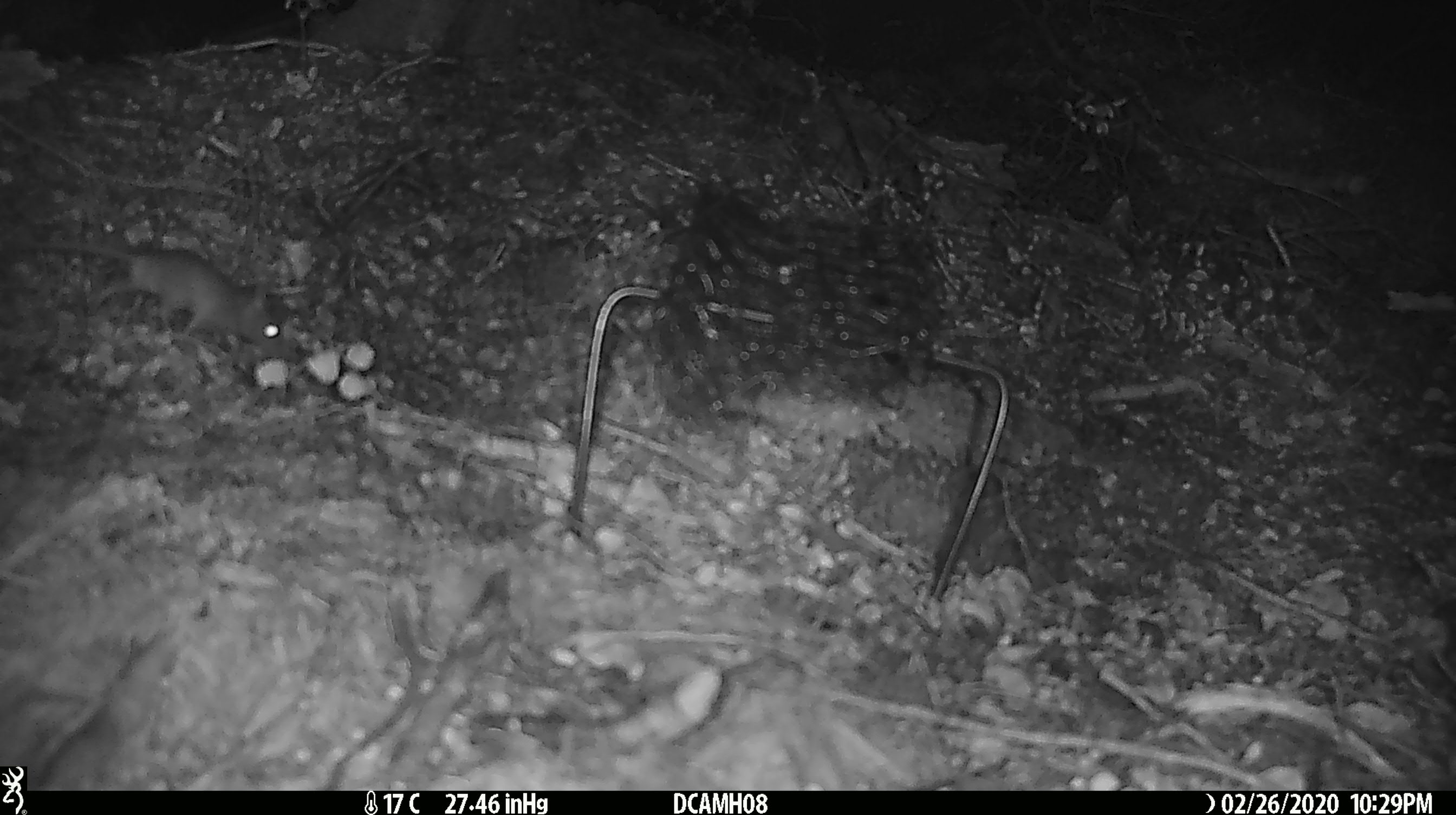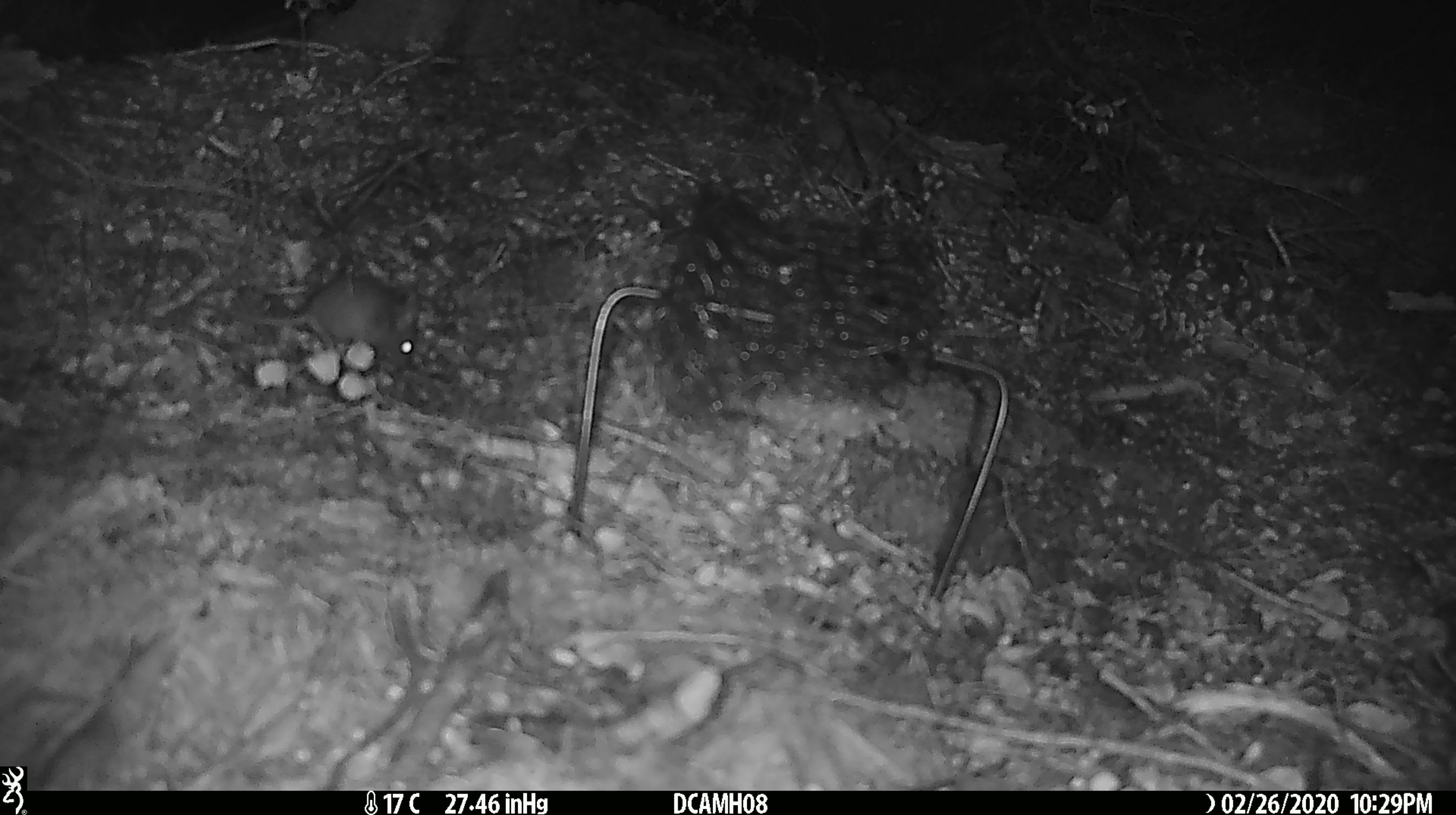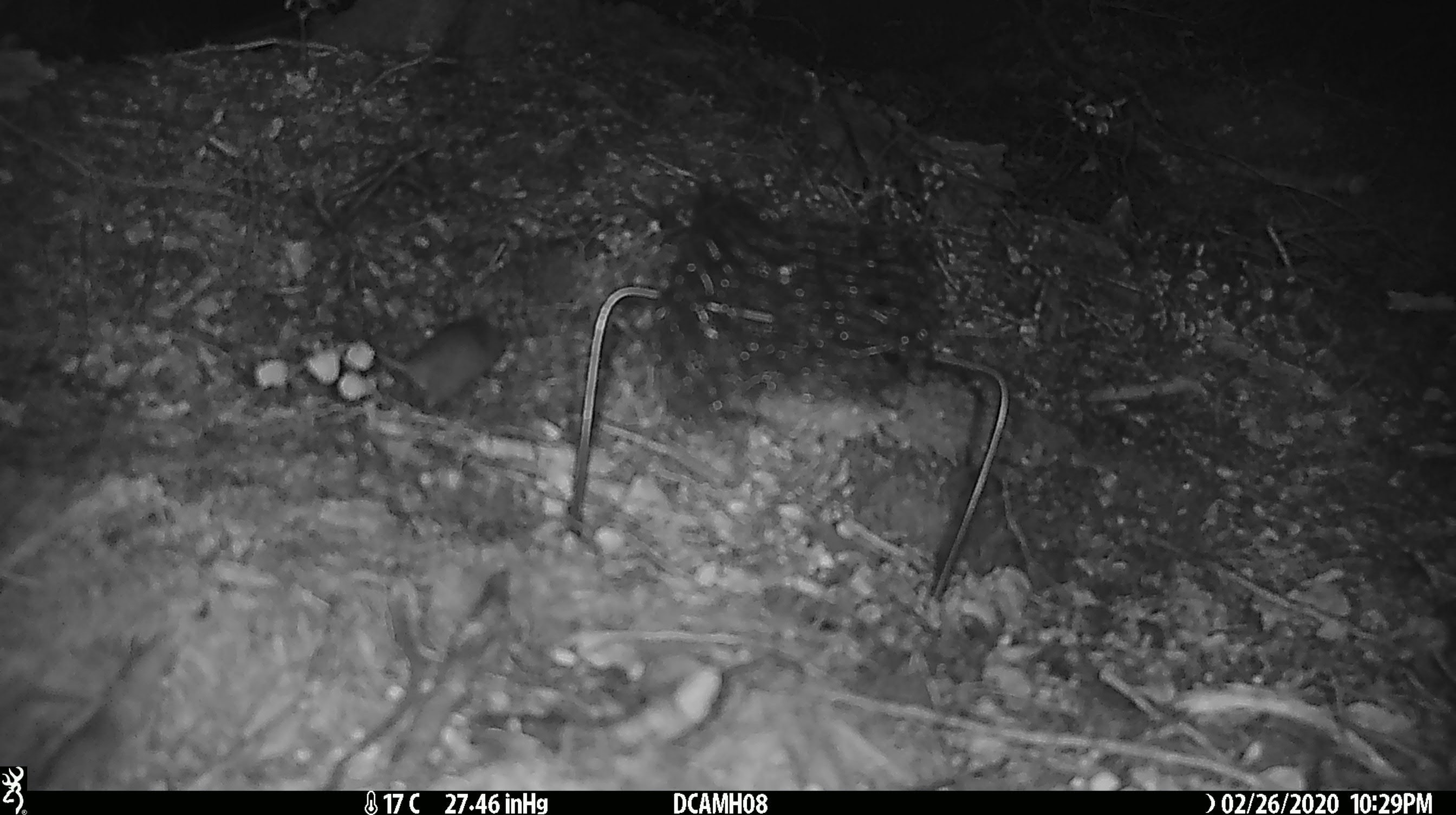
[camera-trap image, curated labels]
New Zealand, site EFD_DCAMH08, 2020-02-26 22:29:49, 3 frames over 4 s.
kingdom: Animalia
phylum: Chordata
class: Mammalia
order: Rodentia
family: Muridae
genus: Mus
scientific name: Mus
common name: mouse